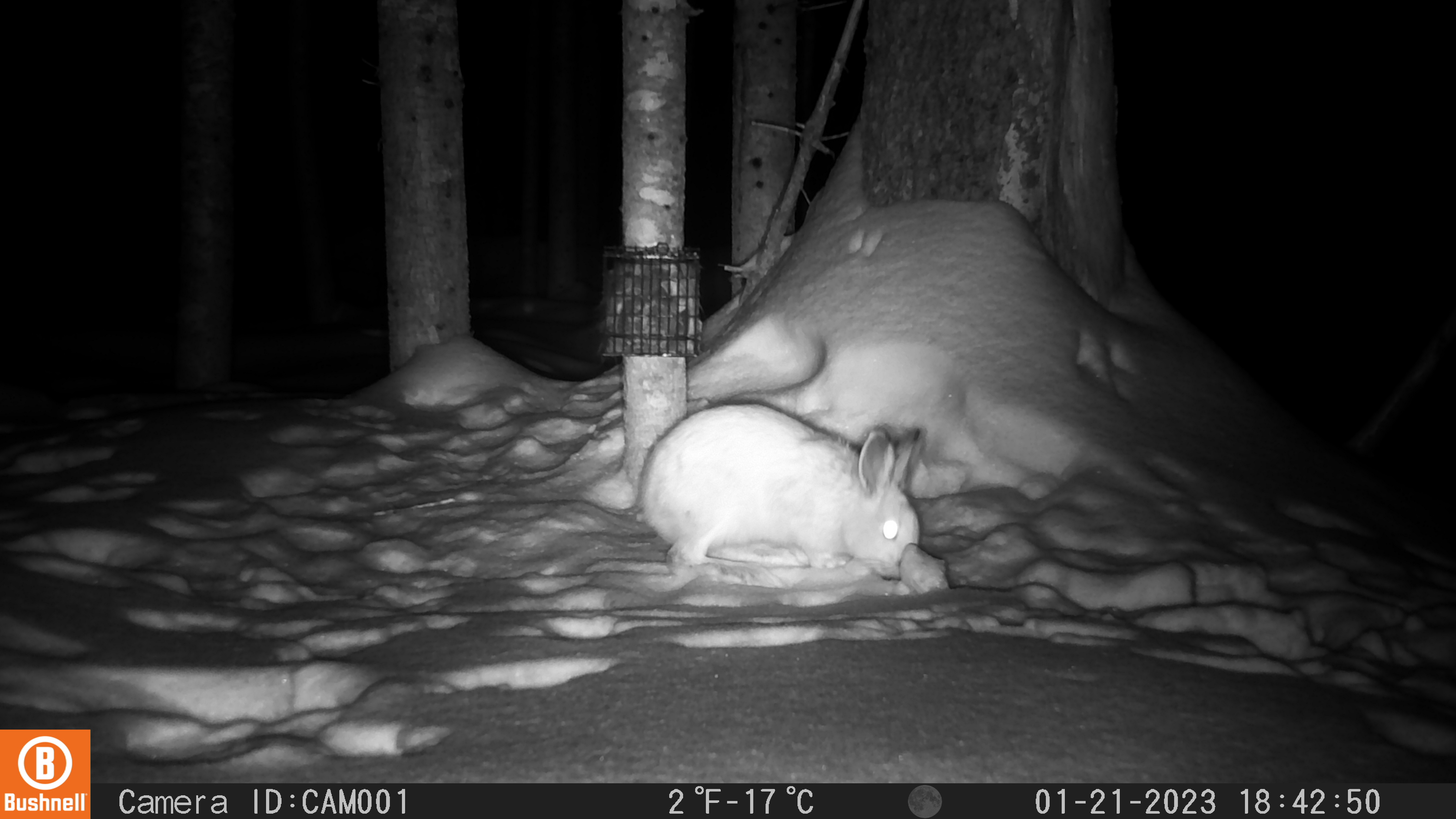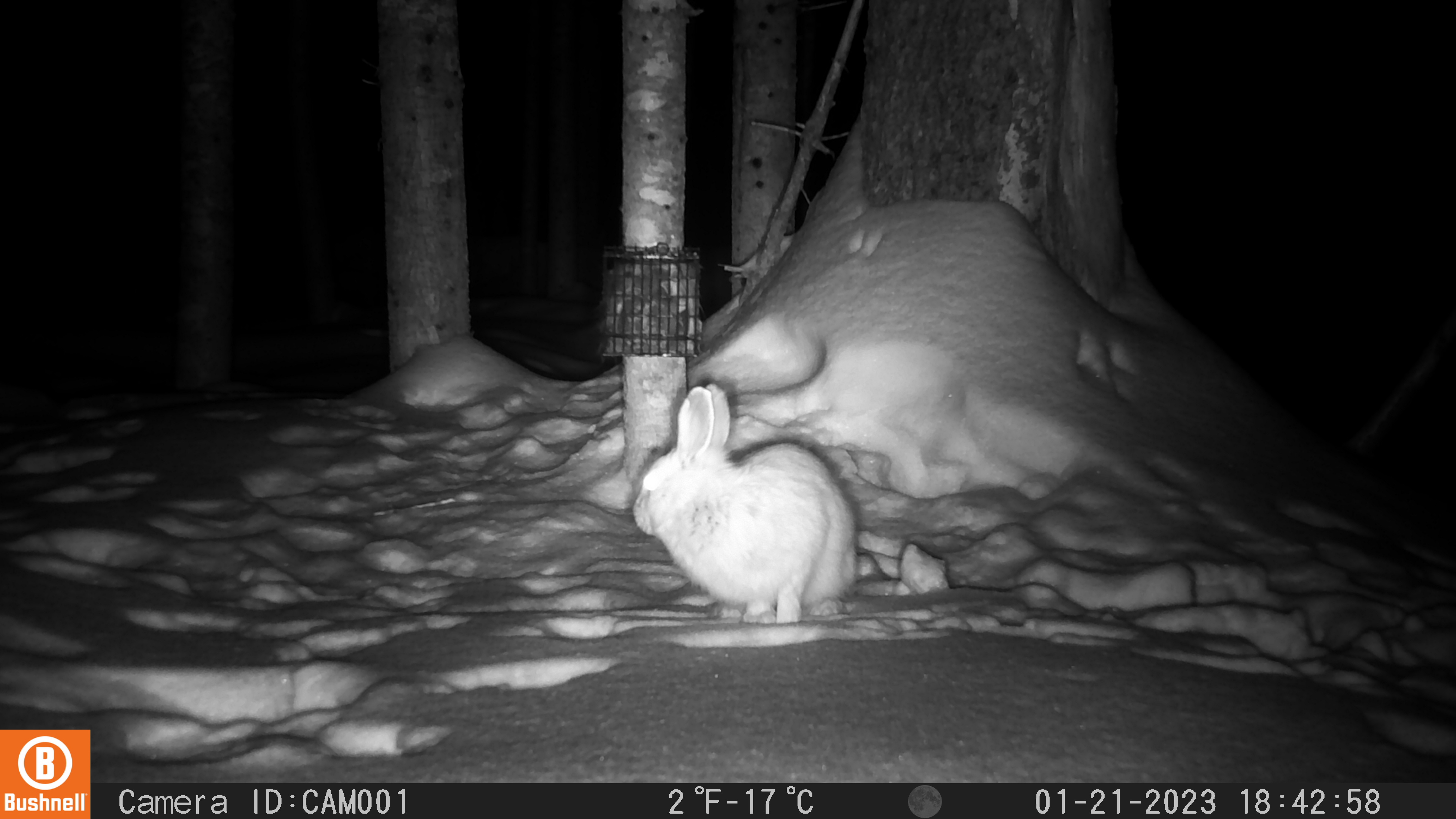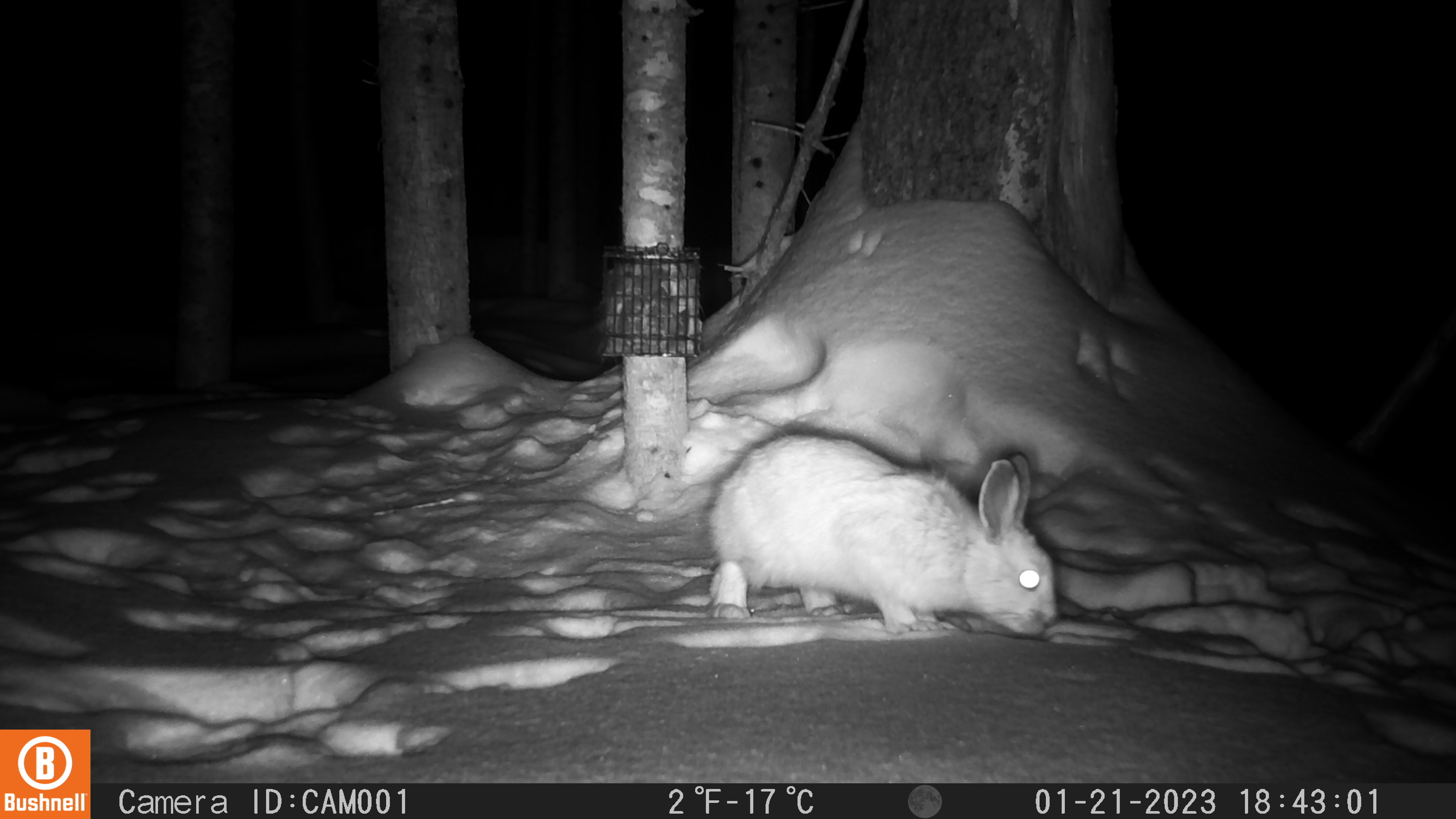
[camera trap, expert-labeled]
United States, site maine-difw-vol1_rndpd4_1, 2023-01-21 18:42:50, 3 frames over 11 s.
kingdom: Animalia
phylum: Chordata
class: Mammalia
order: Lagomorpha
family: Leporidae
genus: Lepus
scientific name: Lepus americanus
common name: snowshoe hare